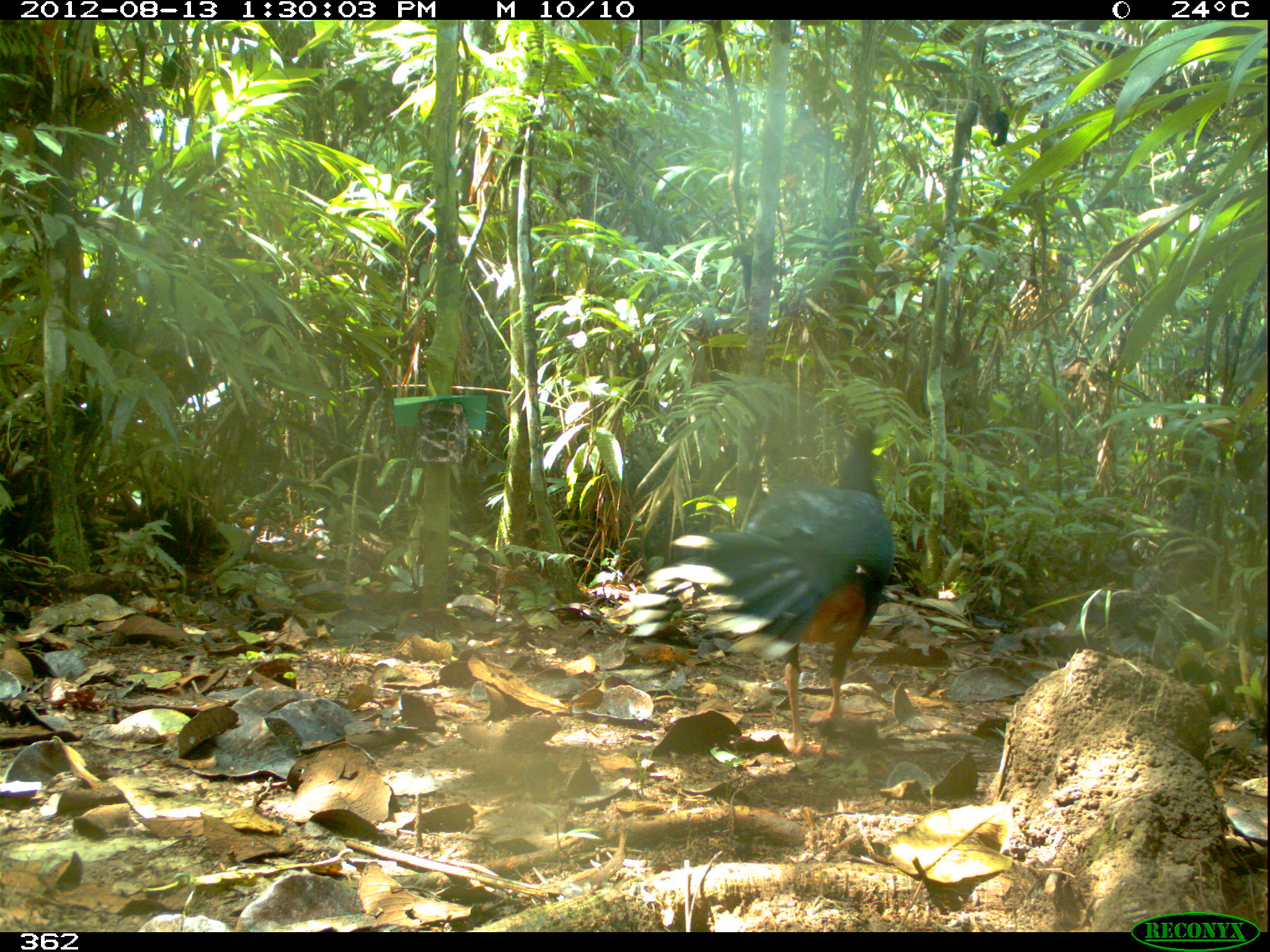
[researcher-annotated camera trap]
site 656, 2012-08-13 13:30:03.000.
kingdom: Animalia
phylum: Chordata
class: Aves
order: Galliformes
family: Cracidae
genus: Mitu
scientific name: Mitu tuberosum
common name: razor-billed curassow